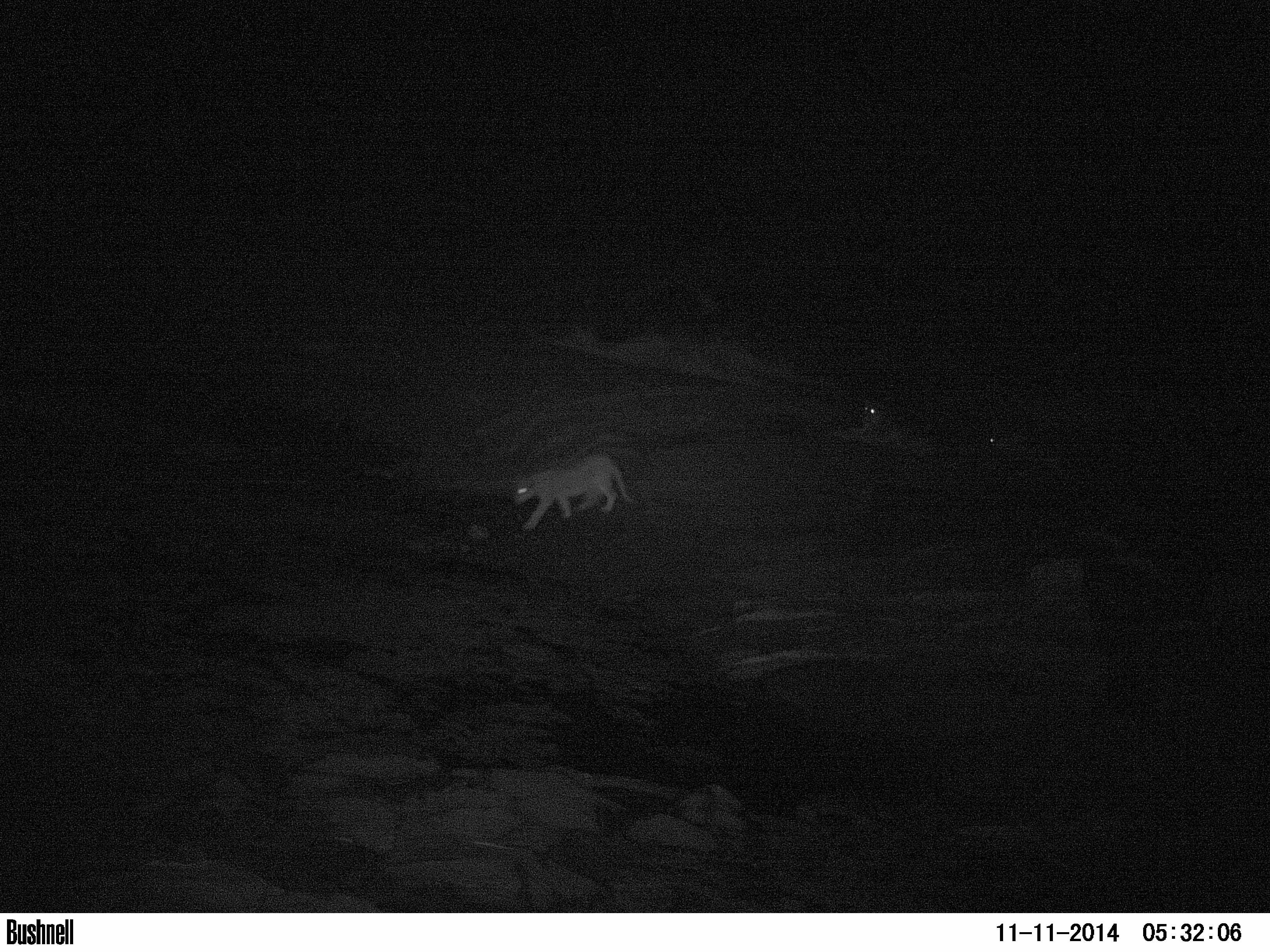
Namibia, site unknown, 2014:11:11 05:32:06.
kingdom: Animalia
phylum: Chordata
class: Mammalia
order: Carnivora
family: Felidae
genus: Panthera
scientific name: Panthera leo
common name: lion